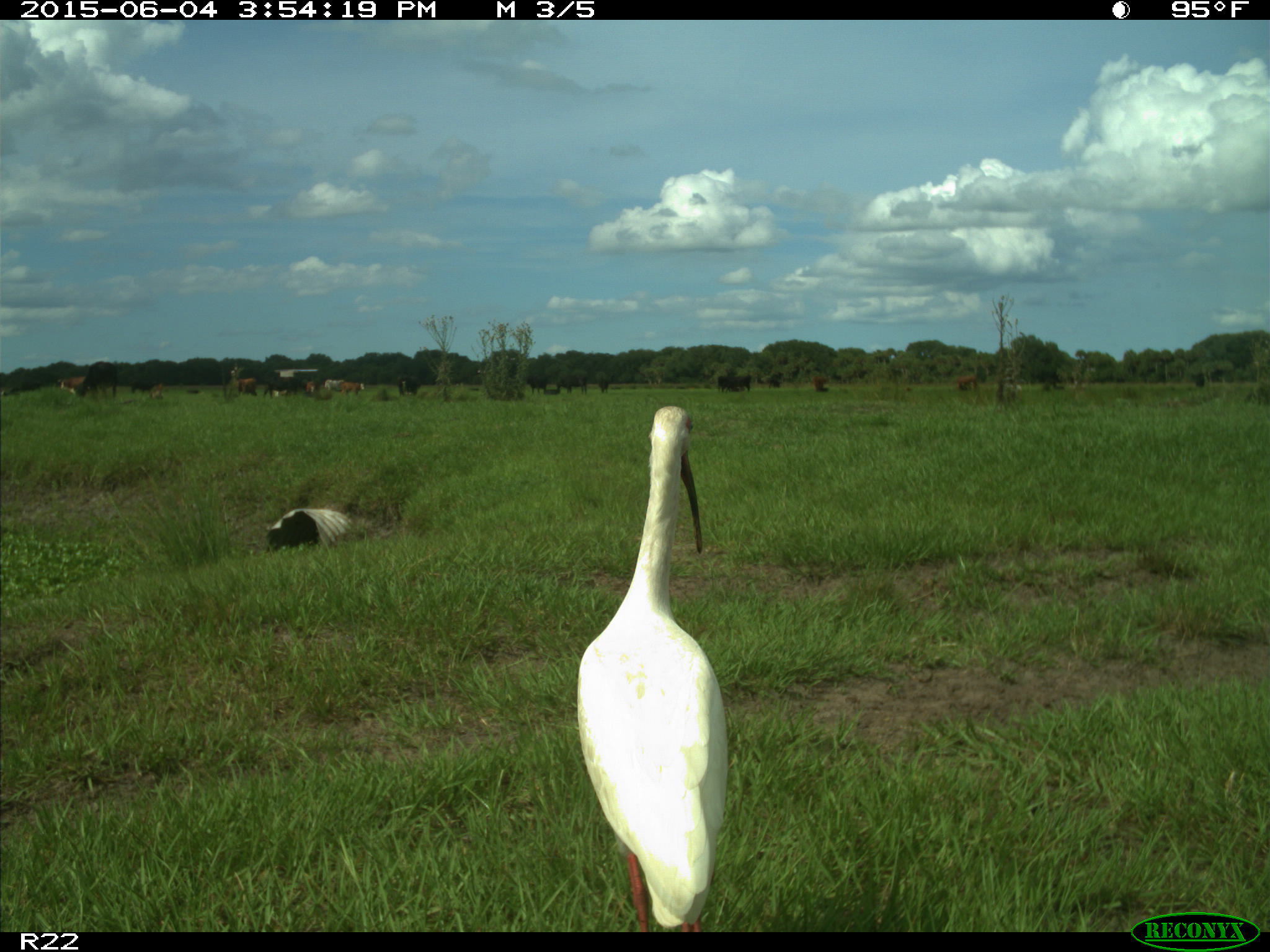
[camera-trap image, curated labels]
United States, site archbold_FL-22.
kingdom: Animalia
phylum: Chordata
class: Mammalia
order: Artiodactyla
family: Bovidae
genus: Bos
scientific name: Bos taurus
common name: domestic cow